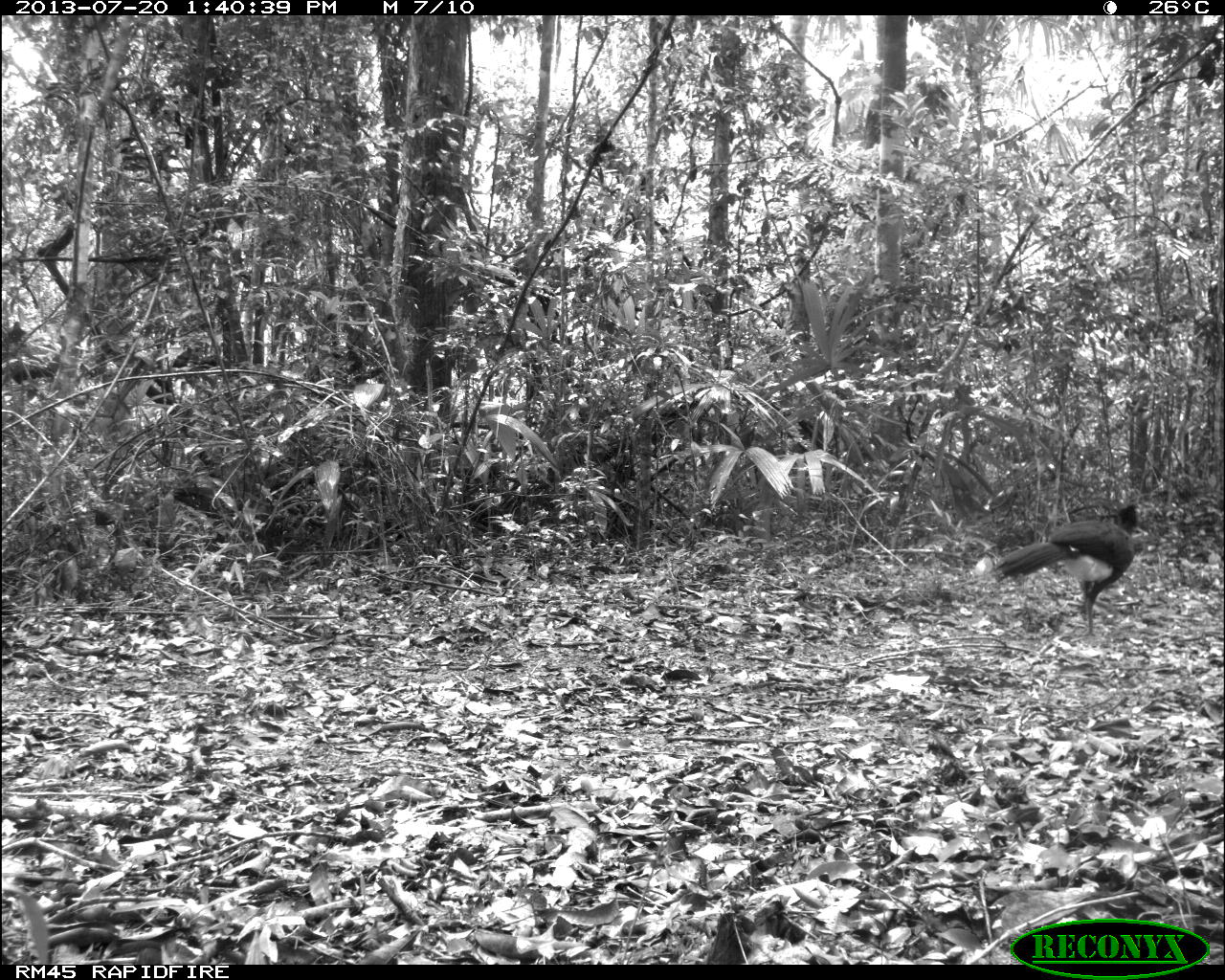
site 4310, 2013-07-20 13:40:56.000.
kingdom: Animalia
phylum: Chordata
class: Aves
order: Galliformes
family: Cracidae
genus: Crax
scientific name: Crax rubra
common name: great curassow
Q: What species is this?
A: Crax rubra (great curassow).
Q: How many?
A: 1.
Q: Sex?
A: Male.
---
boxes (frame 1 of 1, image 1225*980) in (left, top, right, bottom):
crax rubra: (988, 502, 1141, 637)